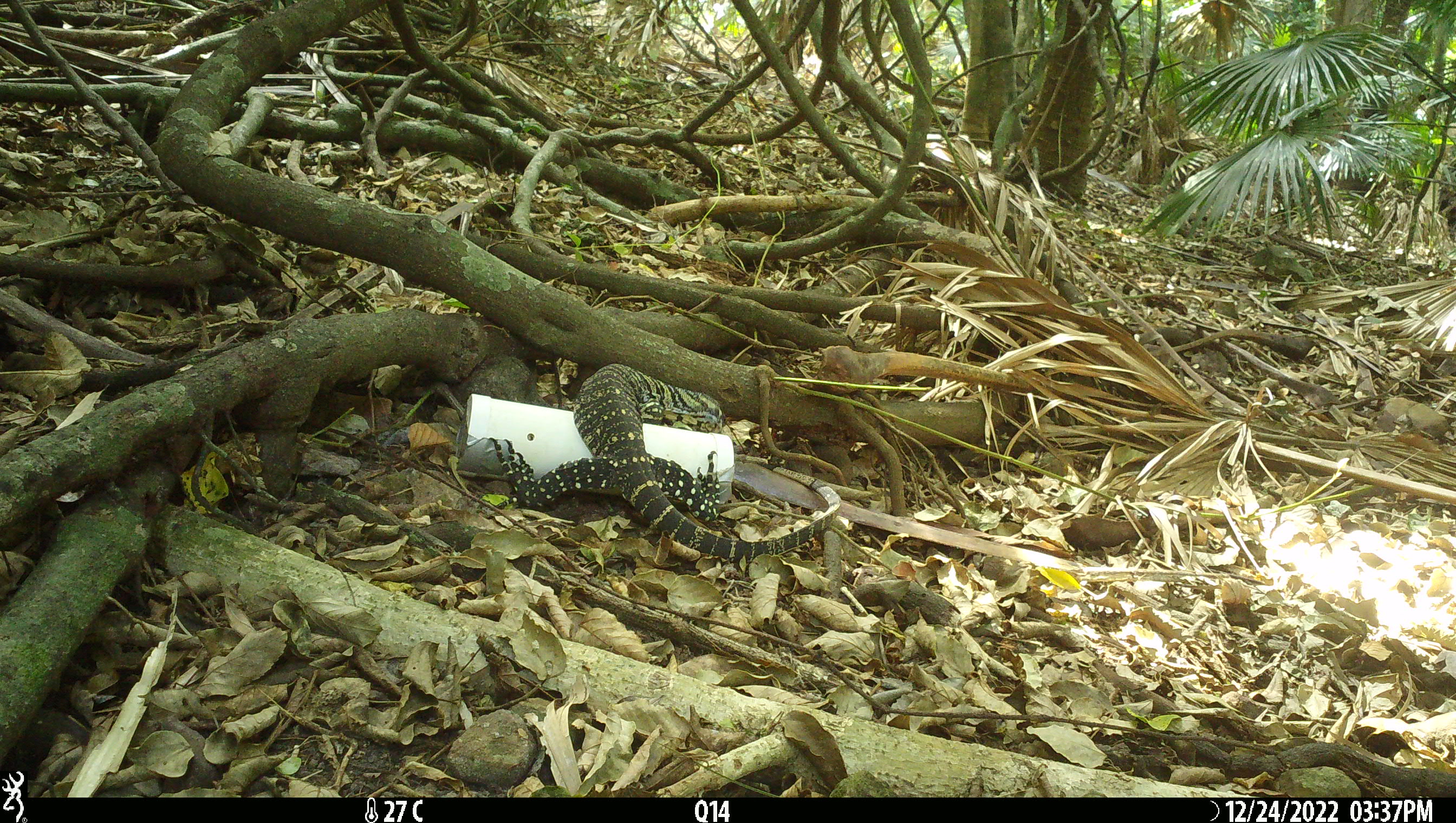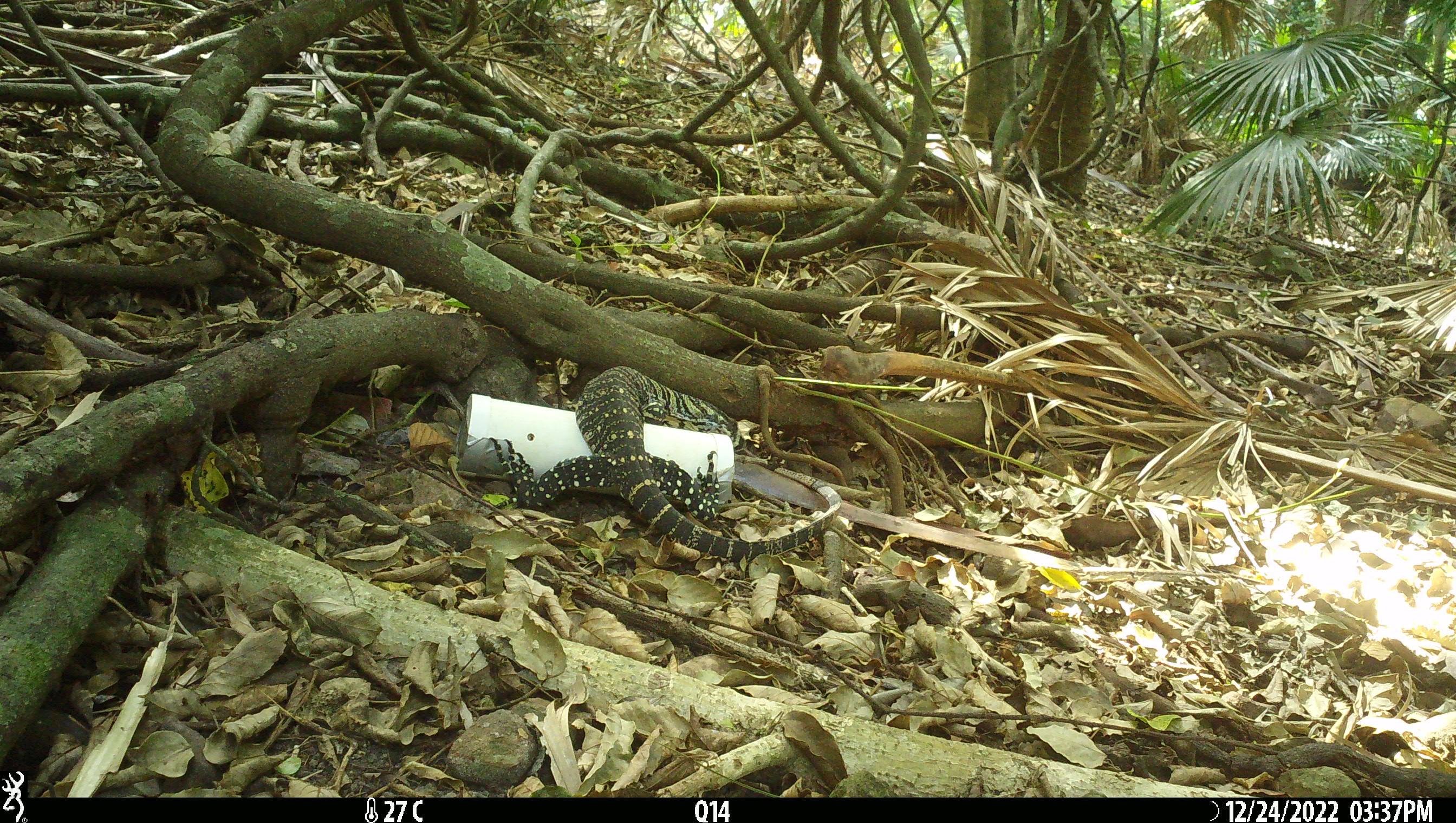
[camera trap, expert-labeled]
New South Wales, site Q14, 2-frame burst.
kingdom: Animalia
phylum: Chordata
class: Reptilia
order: Squamata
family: Varanidae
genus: Varanus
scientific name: Varanus varius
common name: lace monitor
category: goanna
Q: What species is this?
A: Goanna (lace monitor) (Varanus varius).